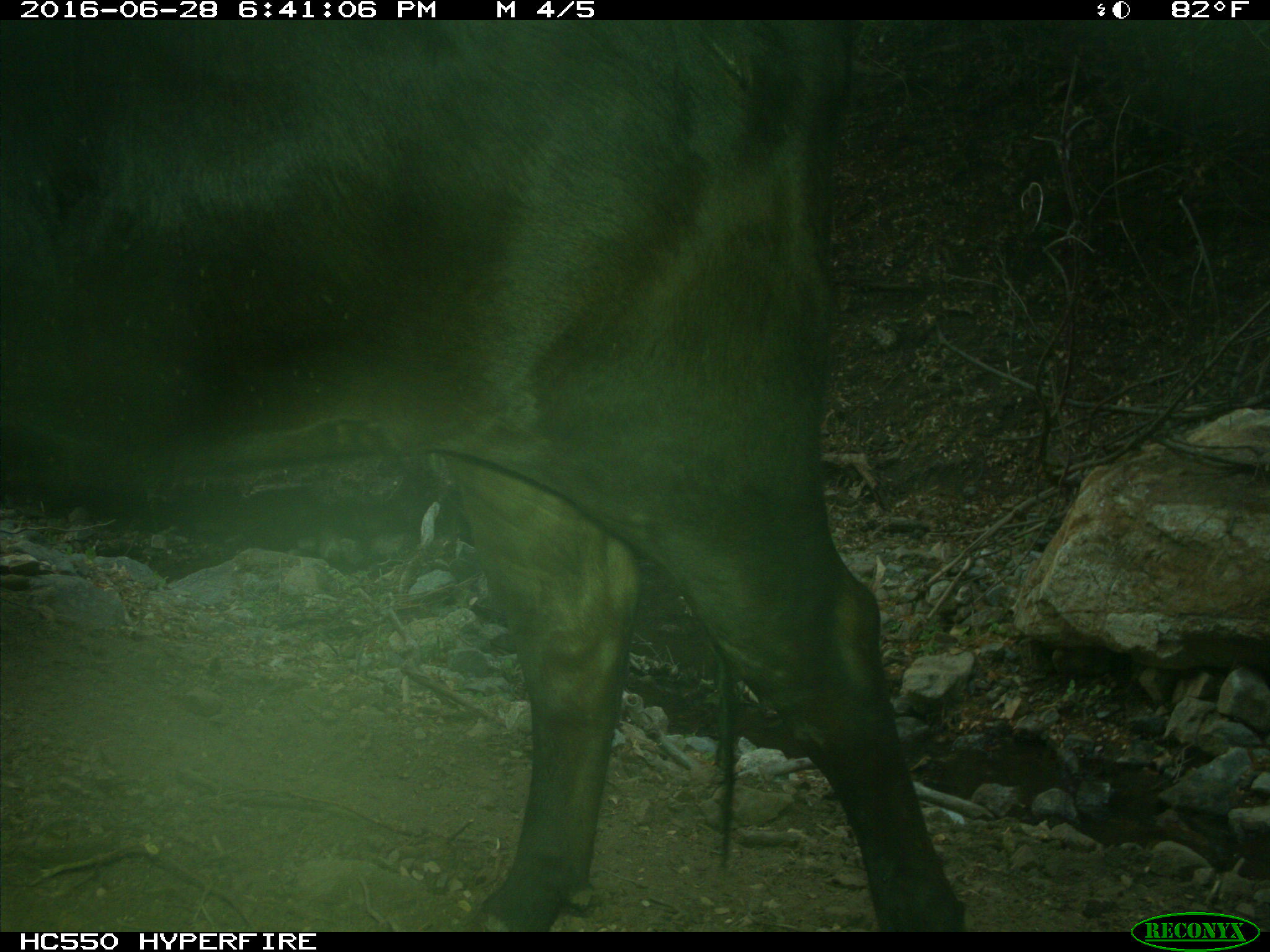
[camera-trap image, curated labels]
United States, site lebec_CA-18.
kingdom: Animalia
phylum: Chordata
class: Mammalia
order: Artiodactyla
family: Bovidae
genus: Bos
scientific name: Bos taurus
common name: domestic cow